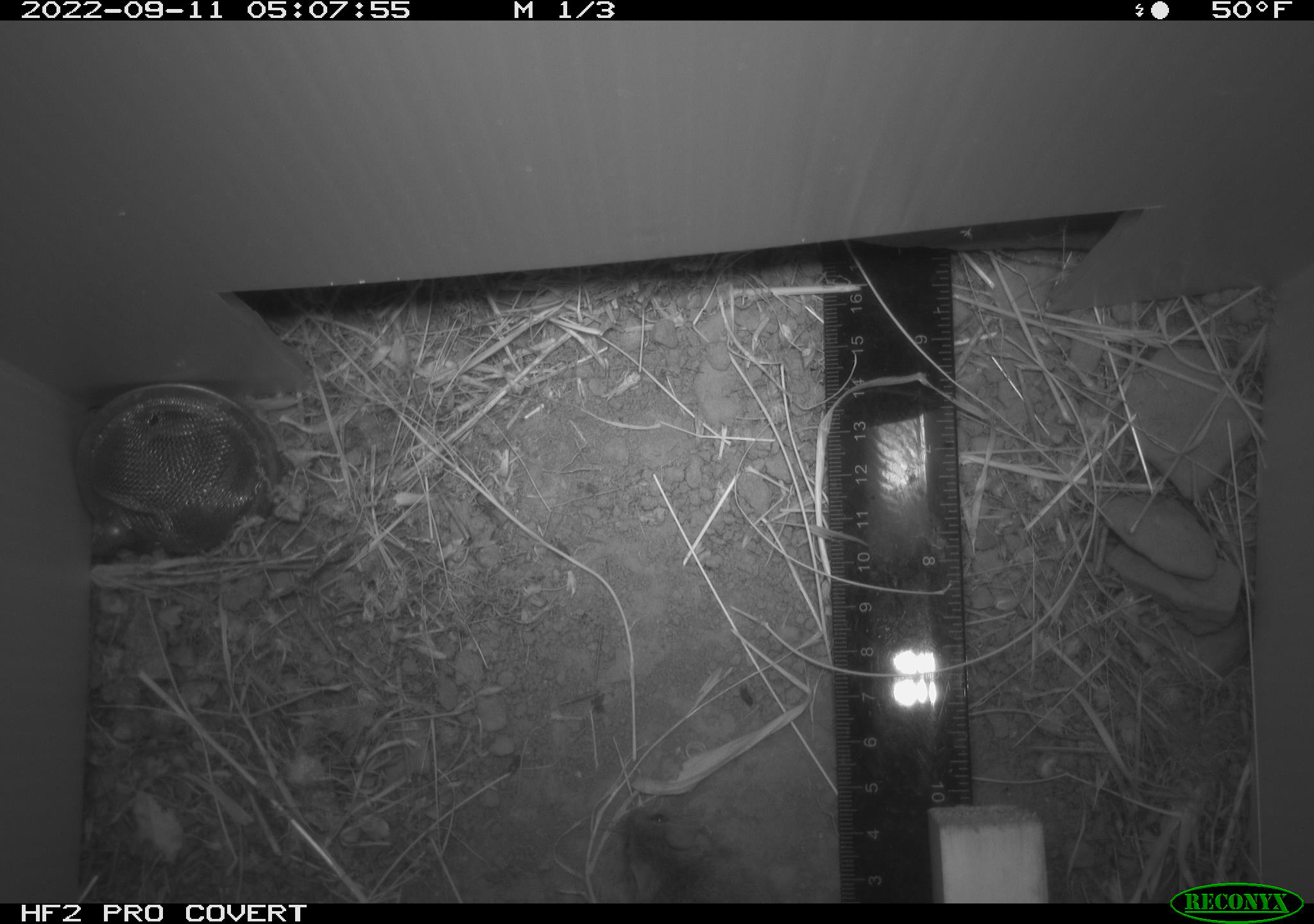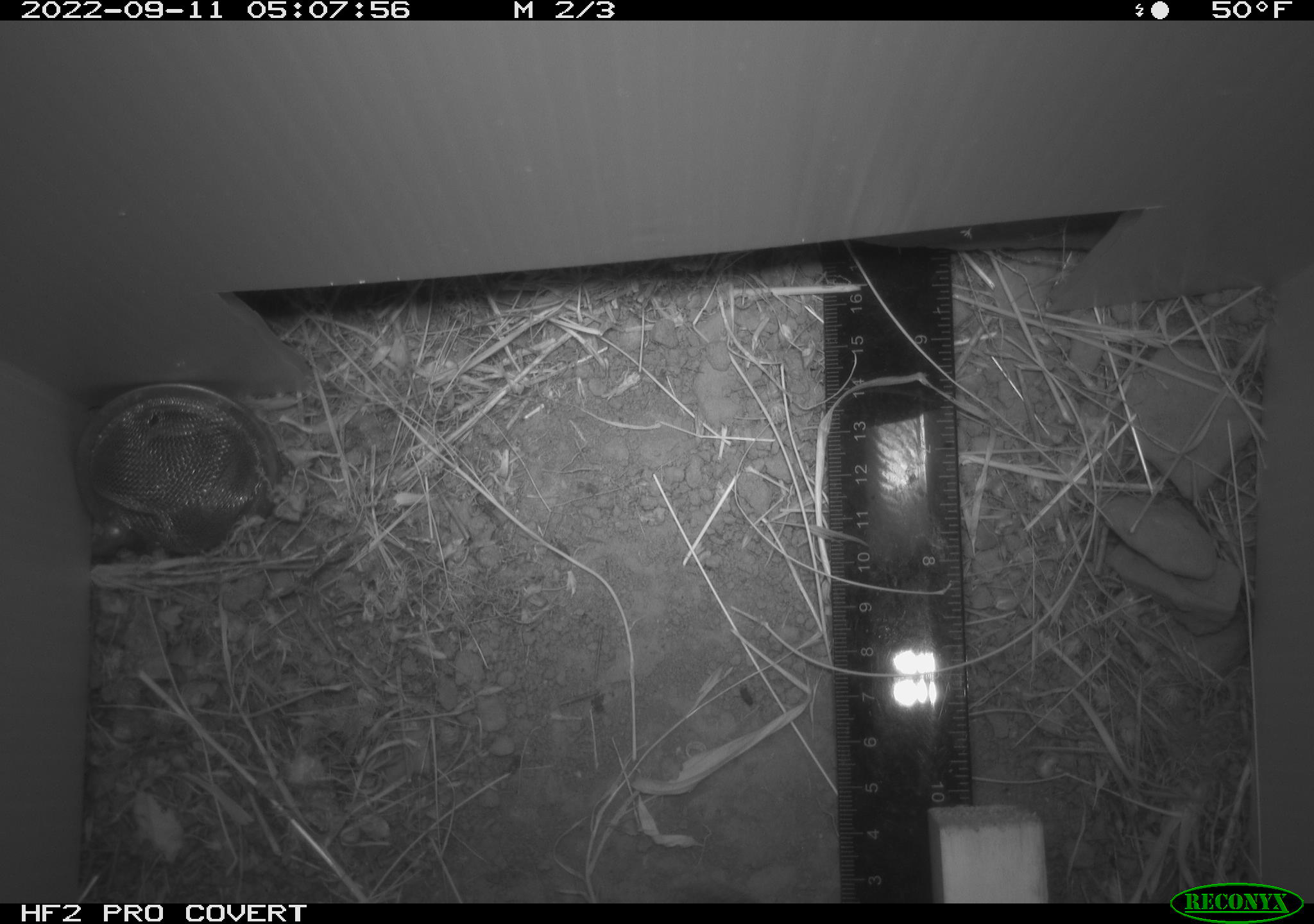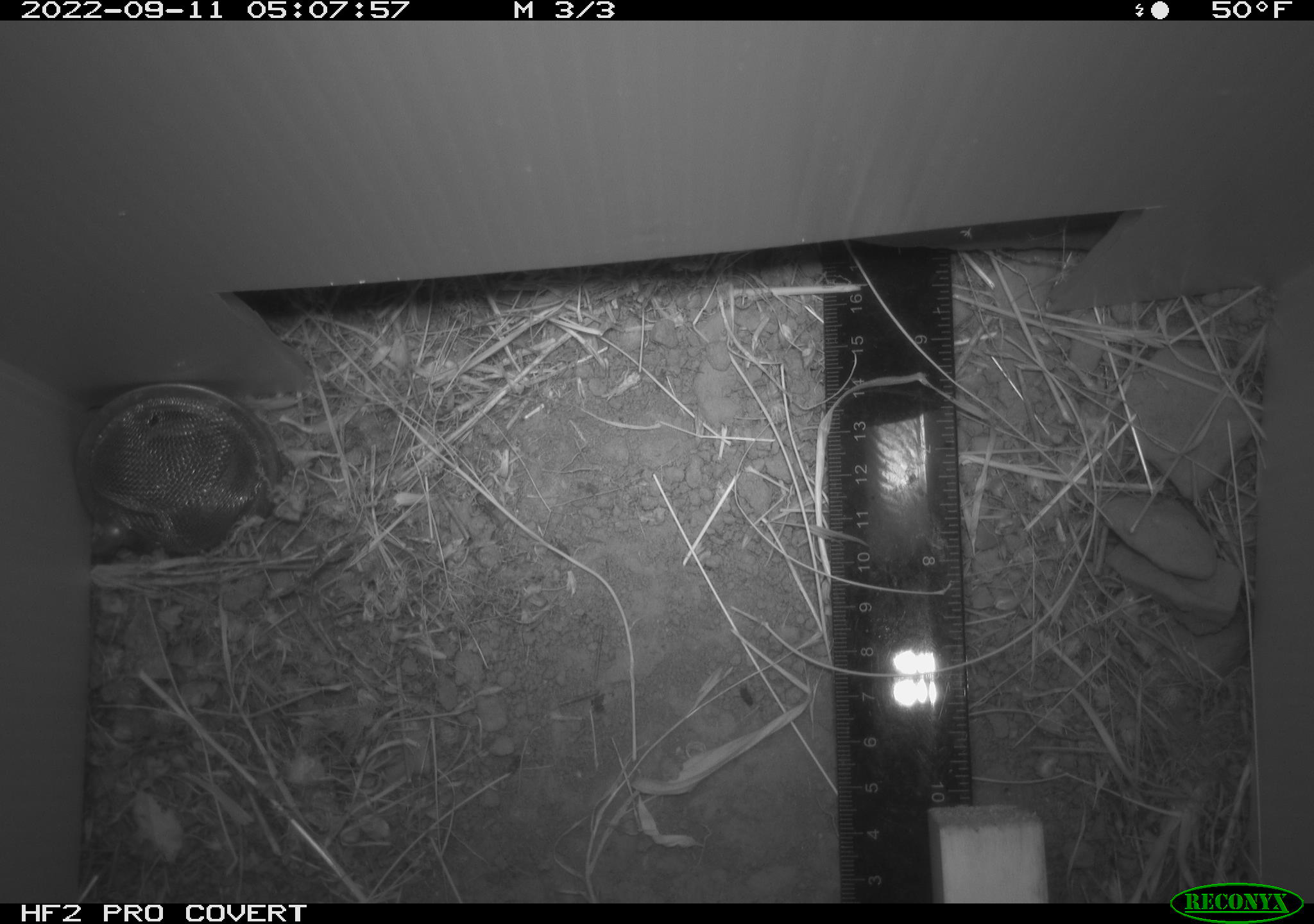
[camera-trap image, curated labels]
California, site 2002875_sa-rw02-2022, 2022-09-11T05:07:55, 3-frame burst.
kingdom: Animalia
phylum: Chordata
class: Mammalia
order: Rodentia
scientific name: Rodentia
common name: mouse species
Mouse species (Rodentia).